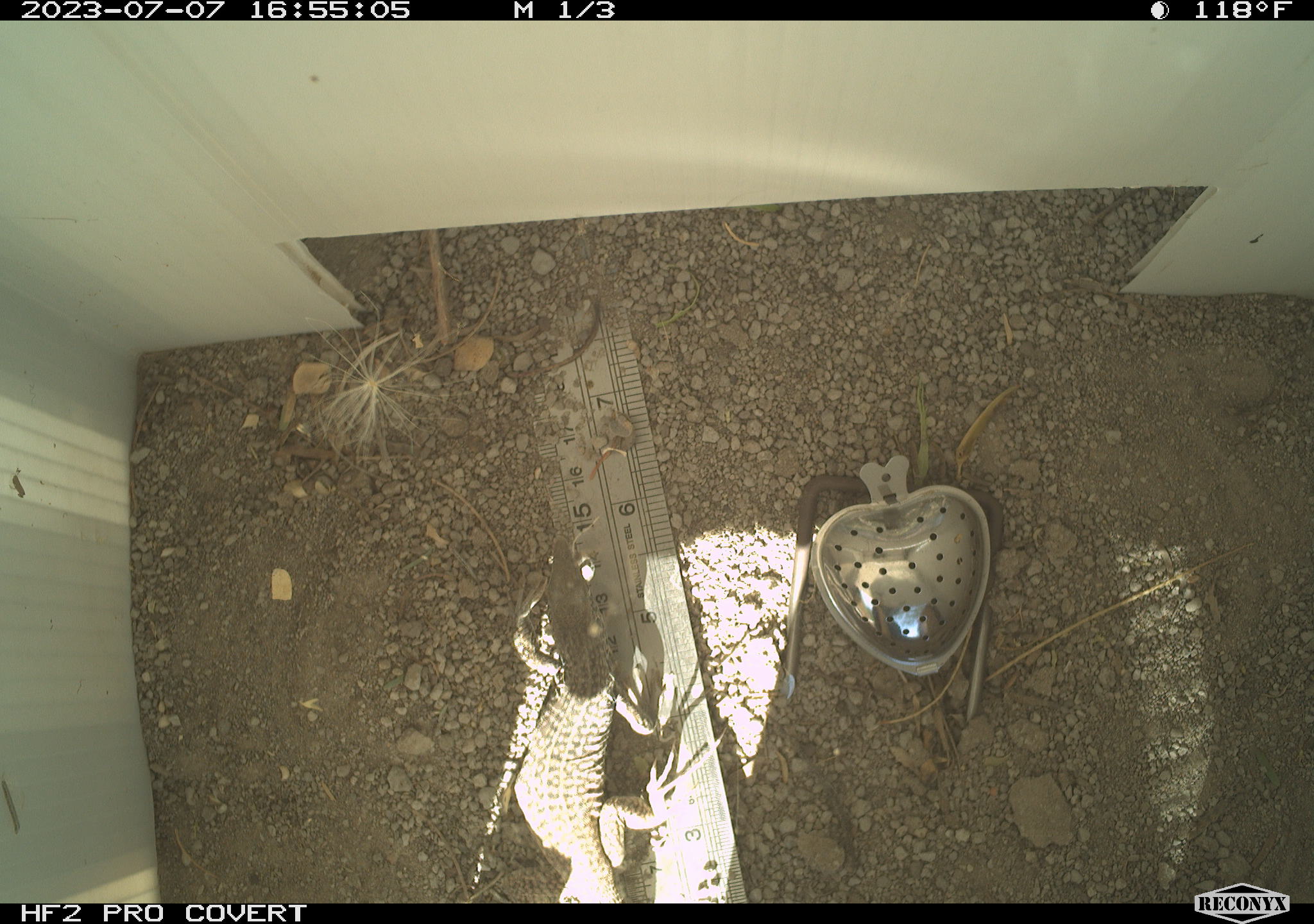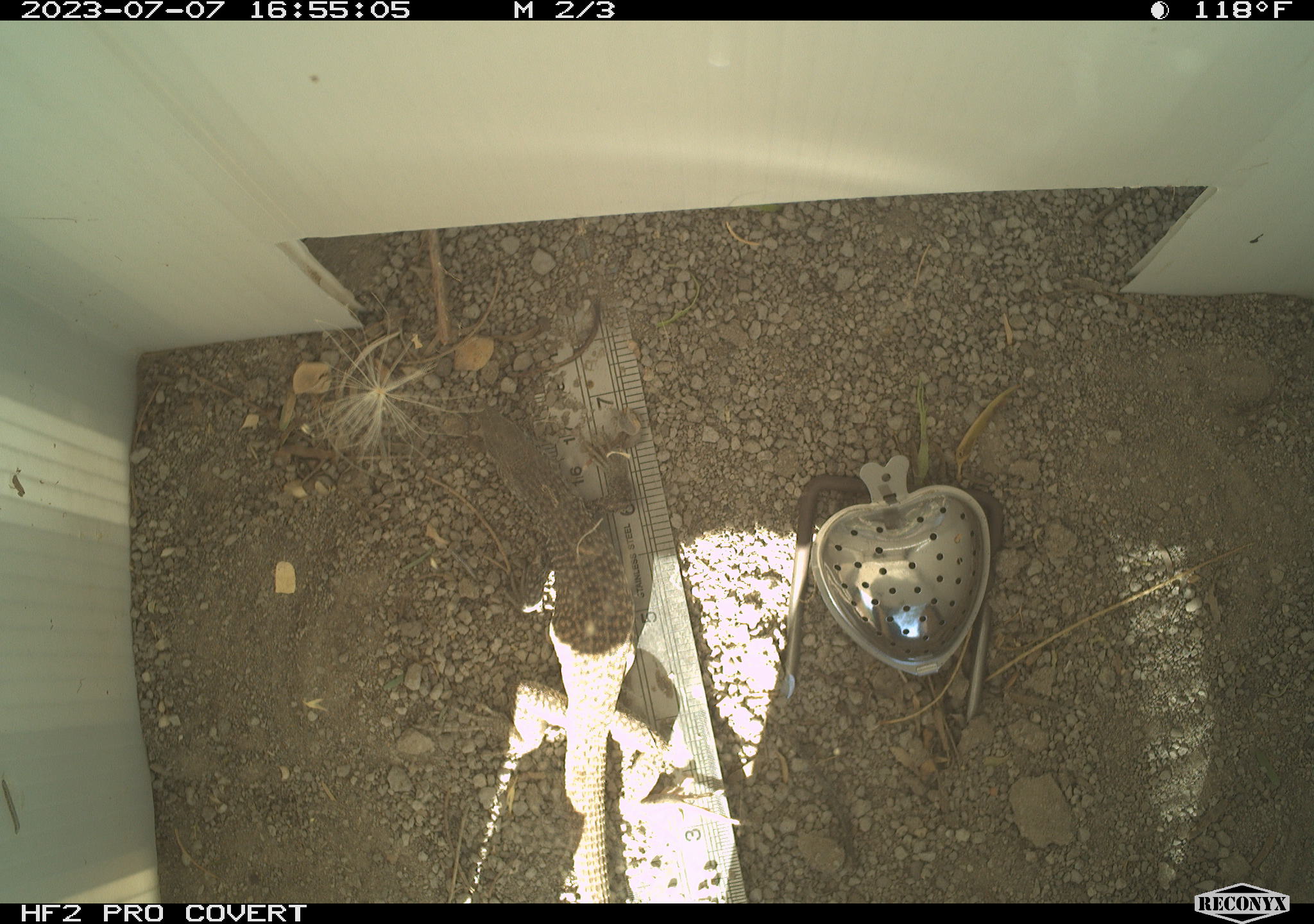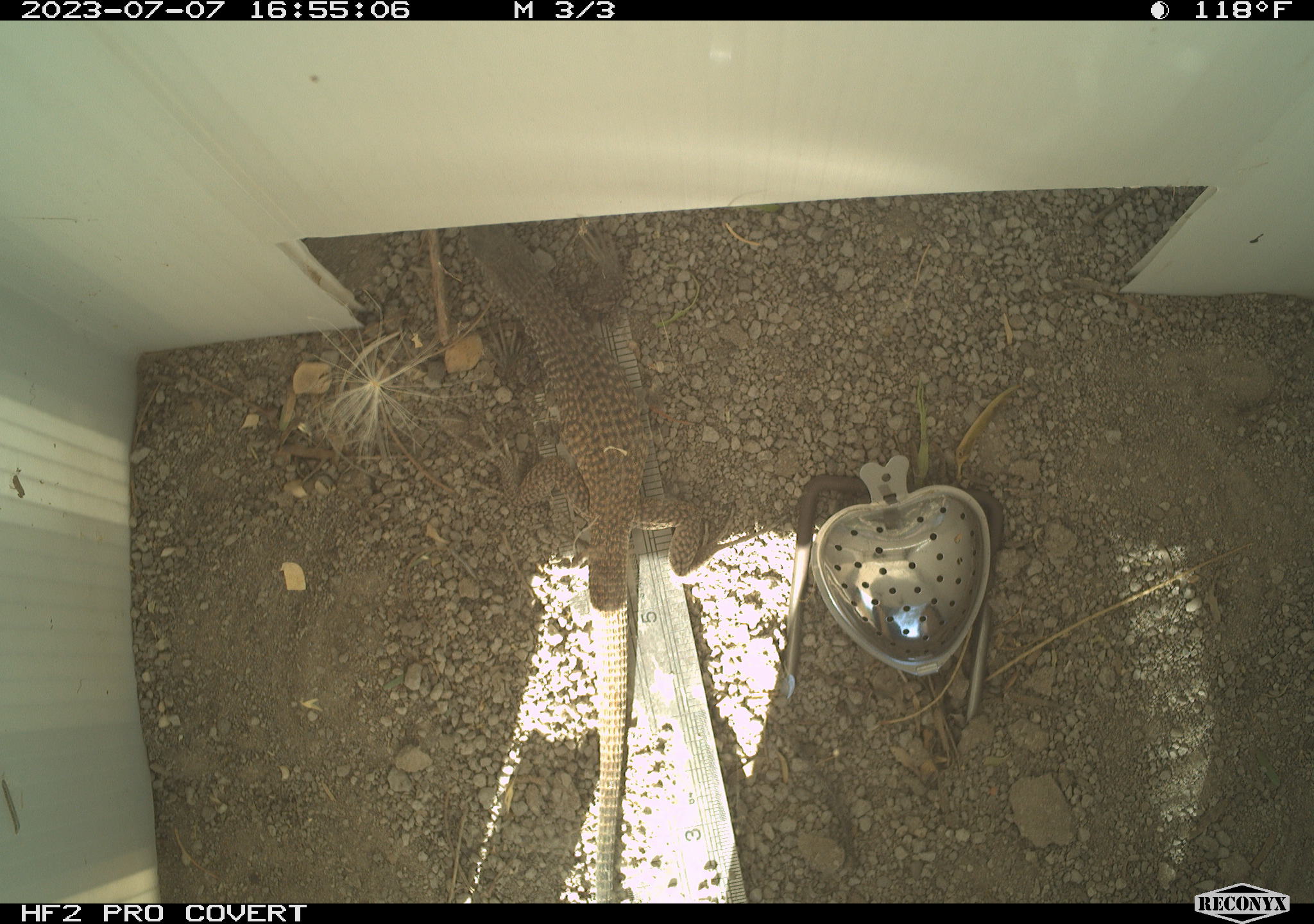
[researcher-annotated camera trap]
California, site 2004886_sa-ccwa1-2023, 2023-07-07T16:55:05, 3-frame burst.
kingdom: Animalia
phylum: Chordata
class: Reptilia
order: Squamata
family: Teiidae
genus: Aspidoscelis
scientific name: Aspidoscelis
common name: whiptail lizards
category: aspidoscelis species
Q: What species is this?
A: Aspidoscelis species (whiptail lizards) (Aspidoscelis).